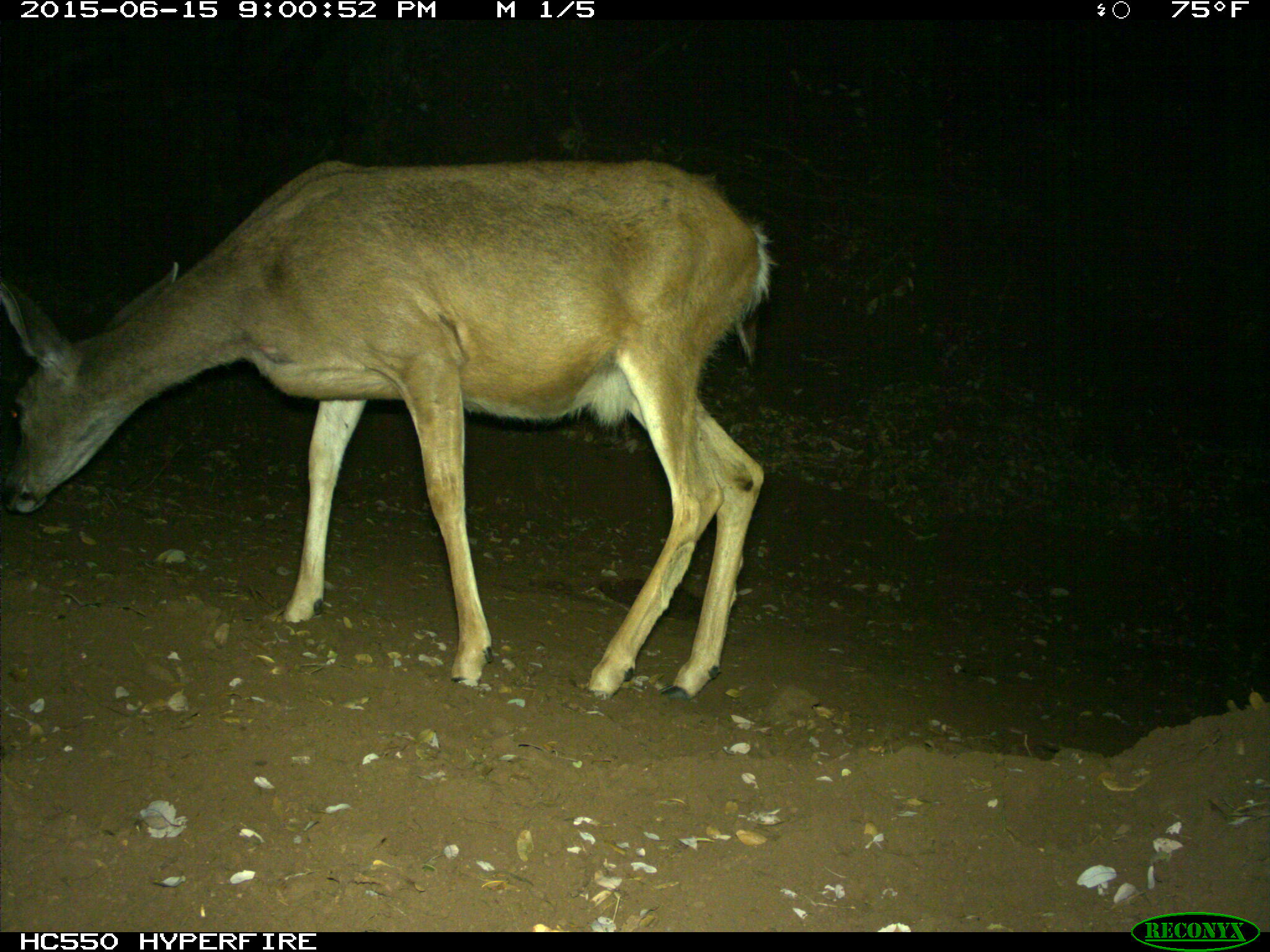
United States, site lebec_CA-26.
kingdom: Animalia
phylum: Chordata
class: Mammalia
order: Artiodactyla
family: Cervidae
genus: Odocoileus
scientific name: Odocoileus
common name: deer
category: unidentified deer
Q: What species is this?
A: Unidentified deer (deer) (Odocoileus).